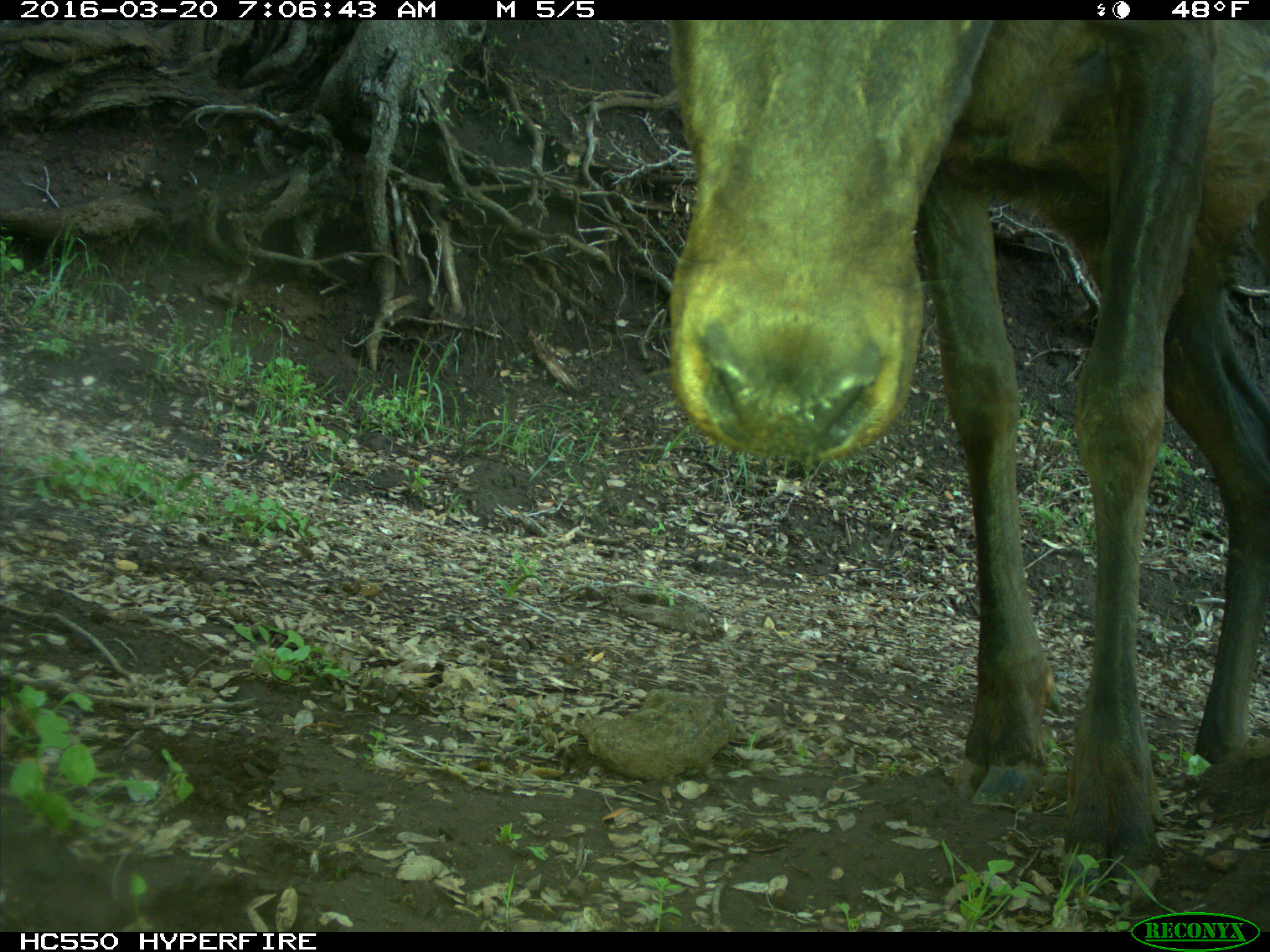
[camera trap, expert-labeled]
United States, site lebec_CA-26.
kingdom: Animalia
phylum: Chordata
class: Mammalia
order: Artiodactyla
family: Cervidae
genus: Cervus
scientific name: Cervus canadensis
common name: elk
Cervus canadensis (elk).